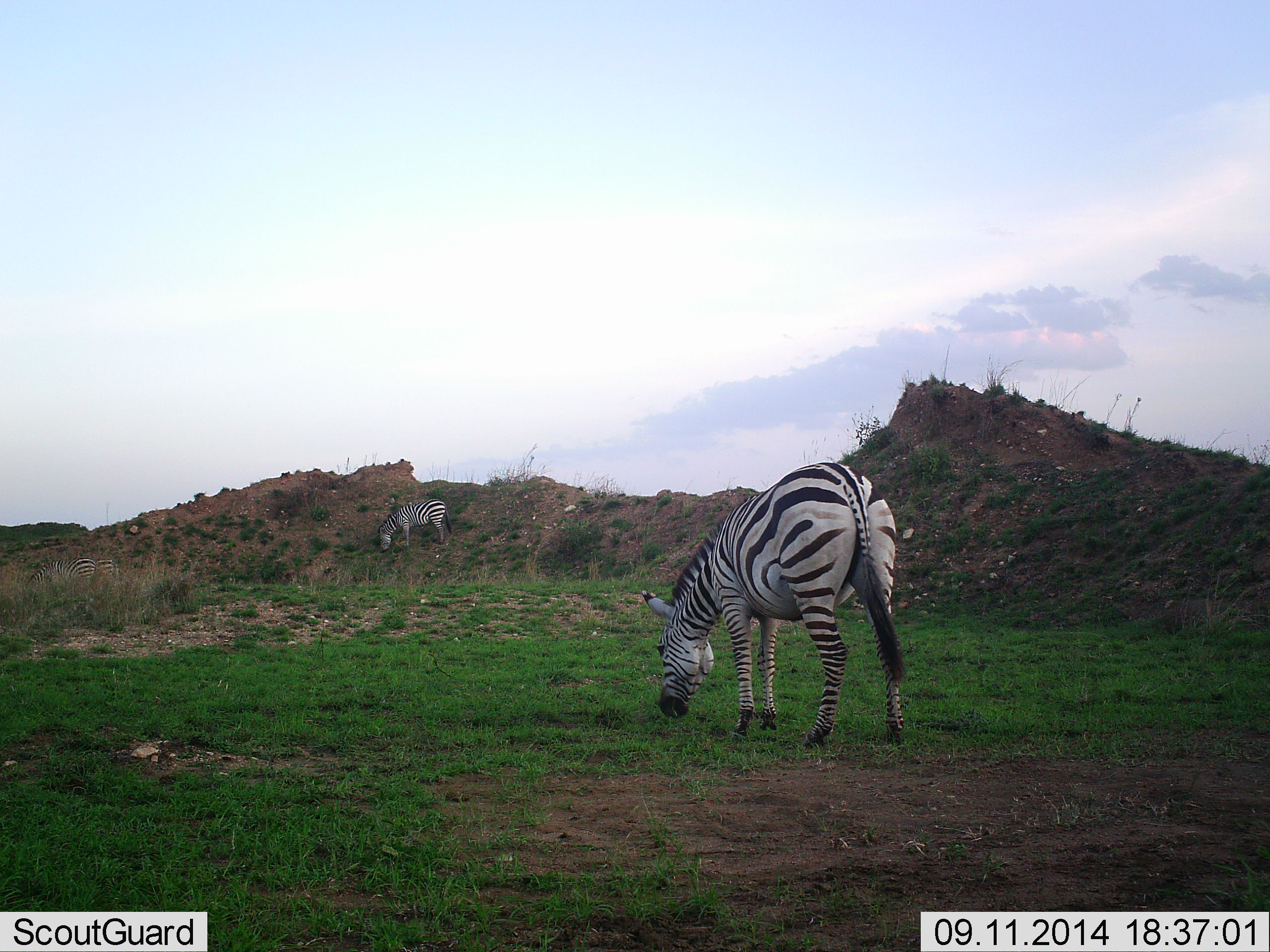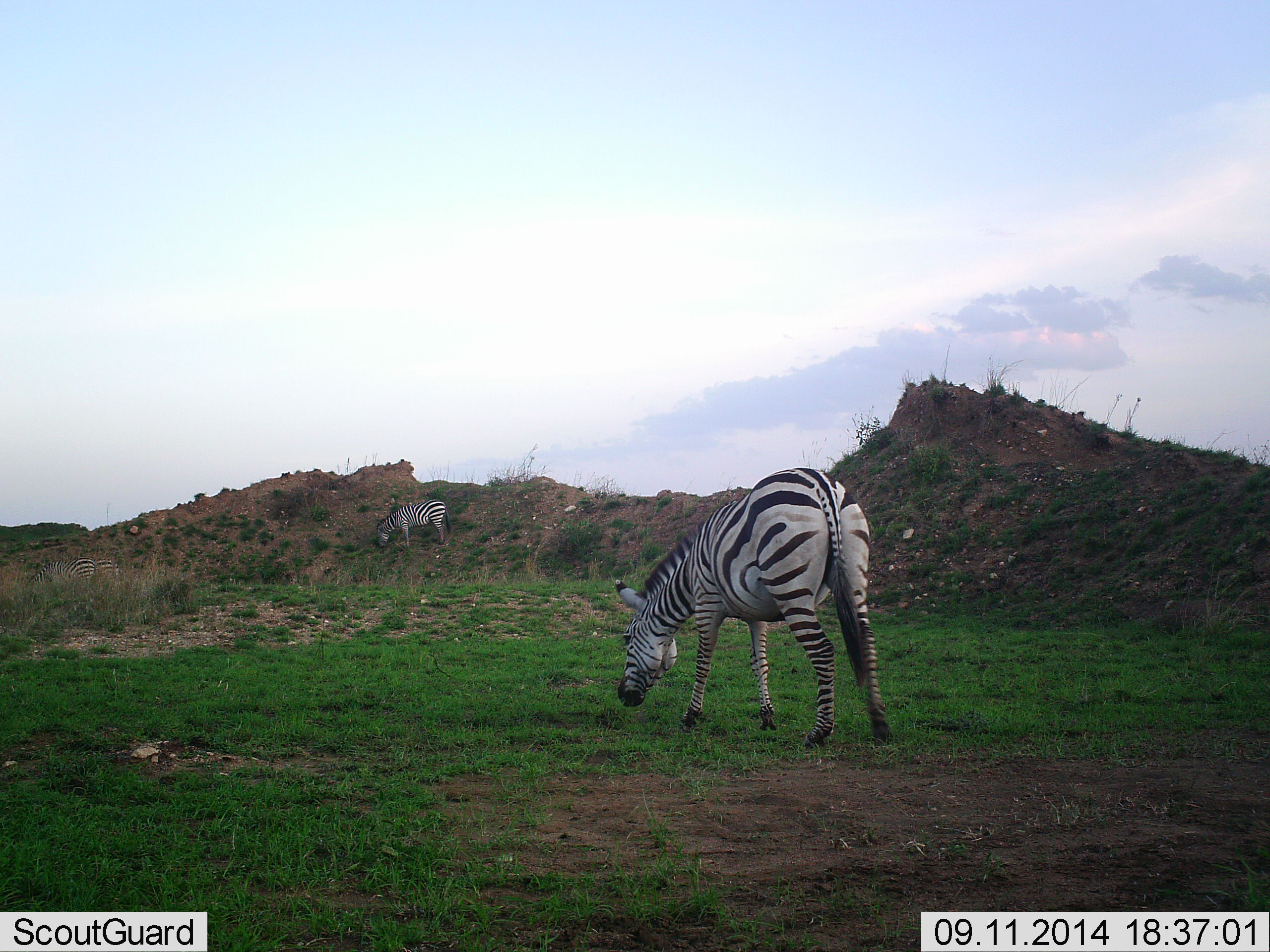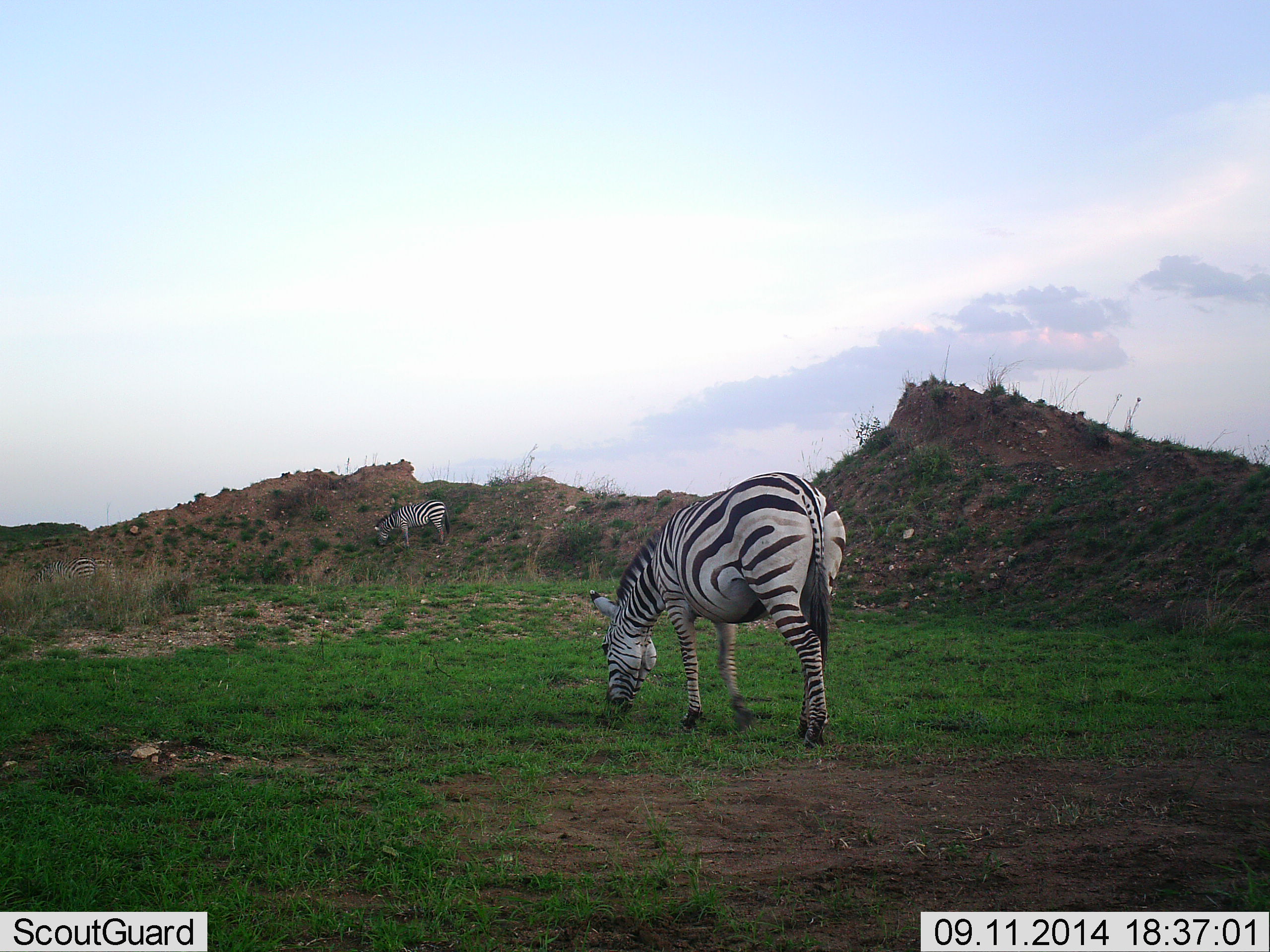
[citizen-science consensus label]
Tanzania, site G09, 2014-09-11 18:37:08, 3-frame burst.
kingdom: Animalia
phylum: Chordata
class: Mammalia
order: Perissodactyla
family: Equidae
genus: Equus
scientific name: Equus quagga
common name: plains zebra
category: zebra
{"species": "zebra (plains zebra) (Equus quagga)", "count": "2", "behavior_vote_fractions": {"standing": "10%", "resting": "0%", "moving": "10%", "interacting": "0%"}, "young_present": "0%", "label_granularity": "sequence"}